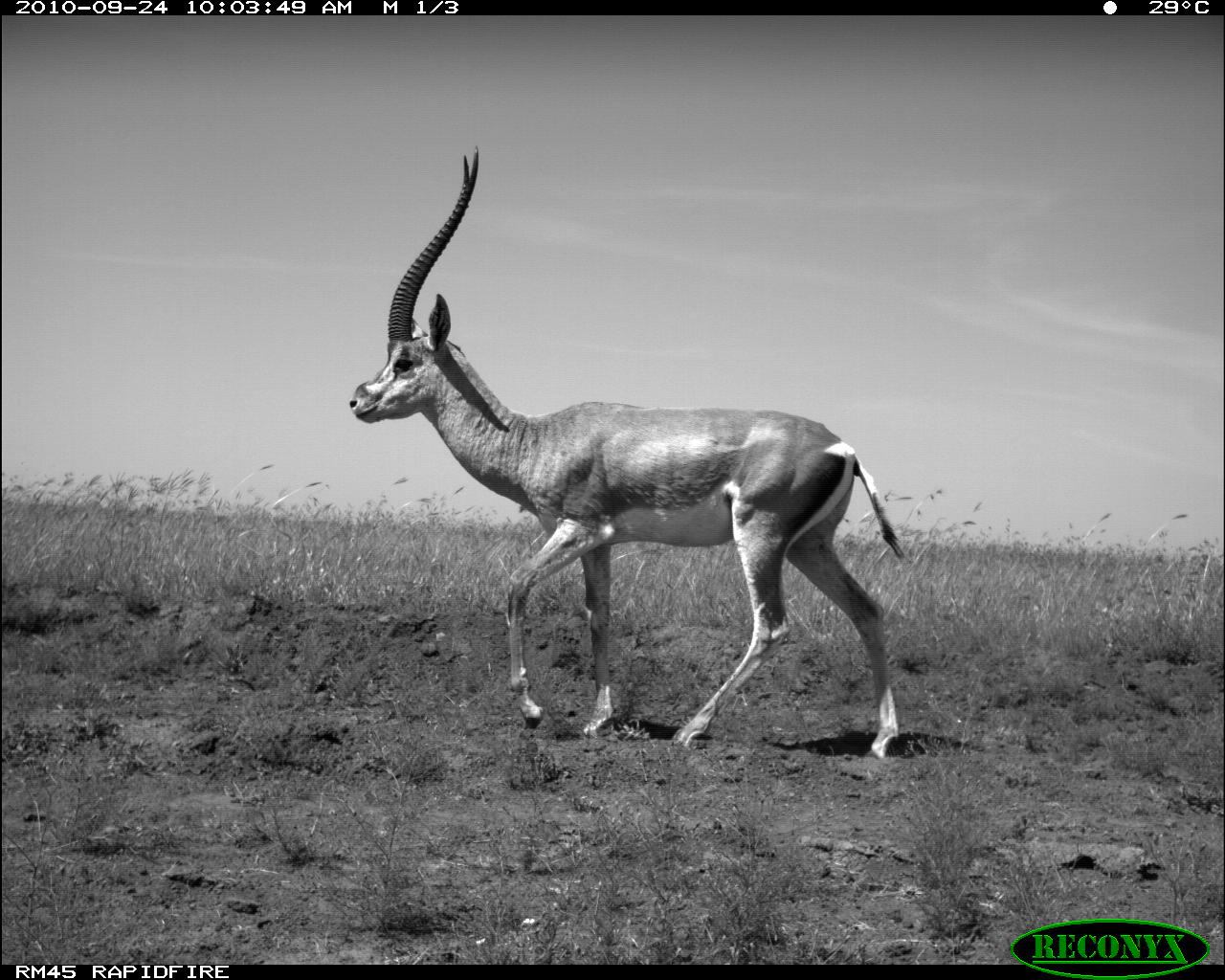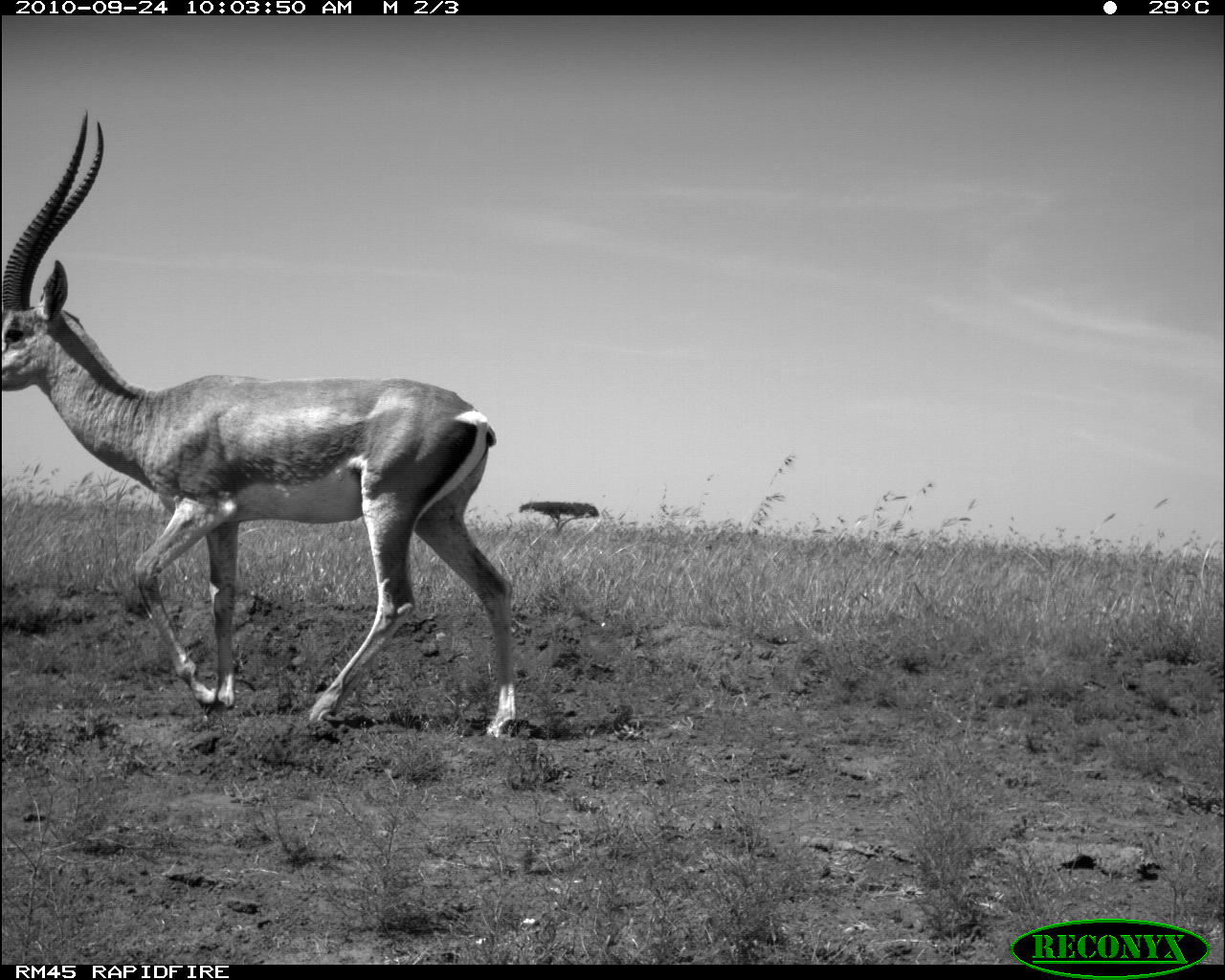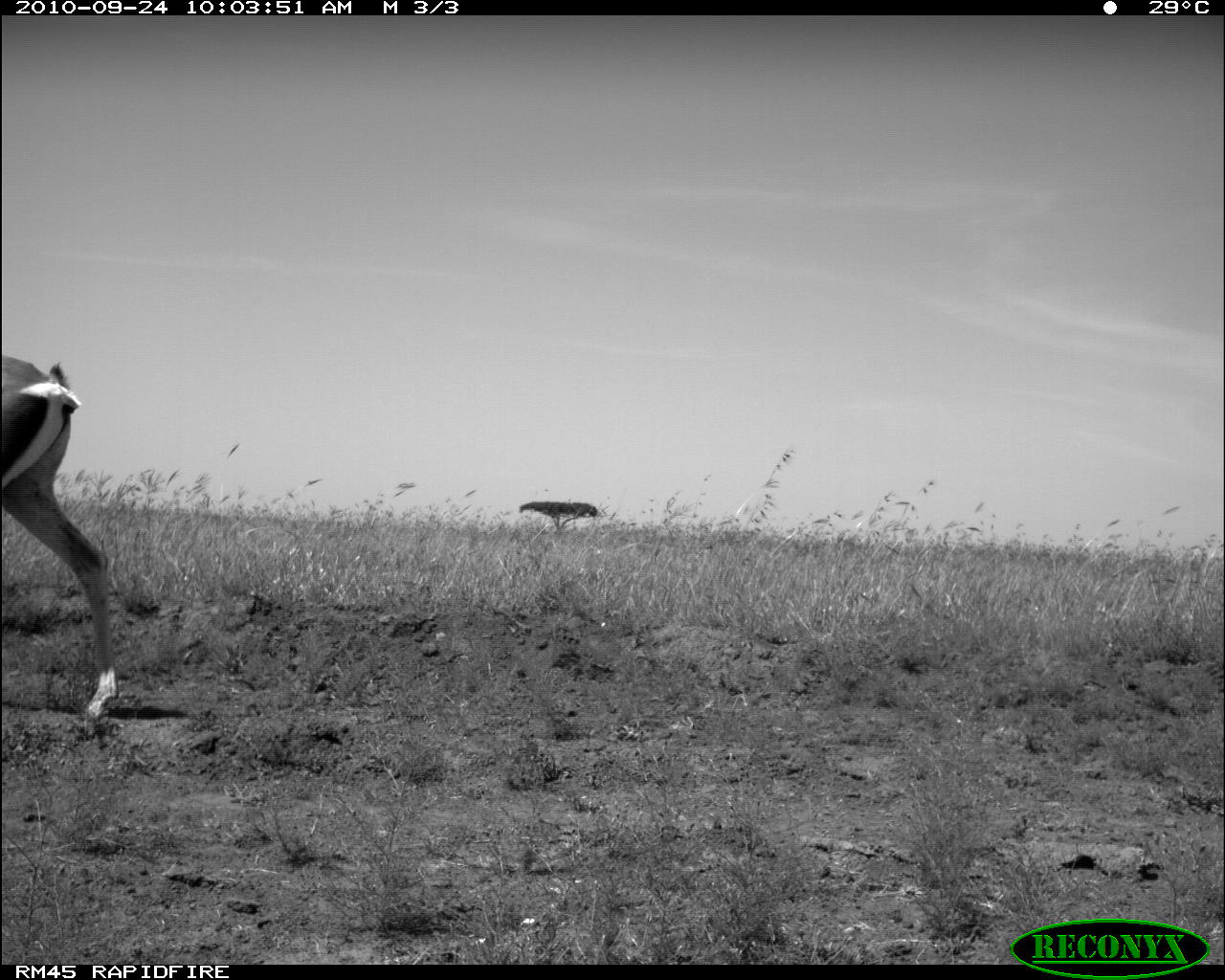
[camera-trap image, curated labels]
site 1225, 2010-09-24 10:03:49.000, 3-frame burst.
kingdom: Animalia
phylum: Chordata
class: Mammalia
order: Artiodactyla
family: Bovidae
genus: Nanger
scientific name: Nanger granti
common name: grant's gazelle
Nanger granti (grant's gazelle), count 1.